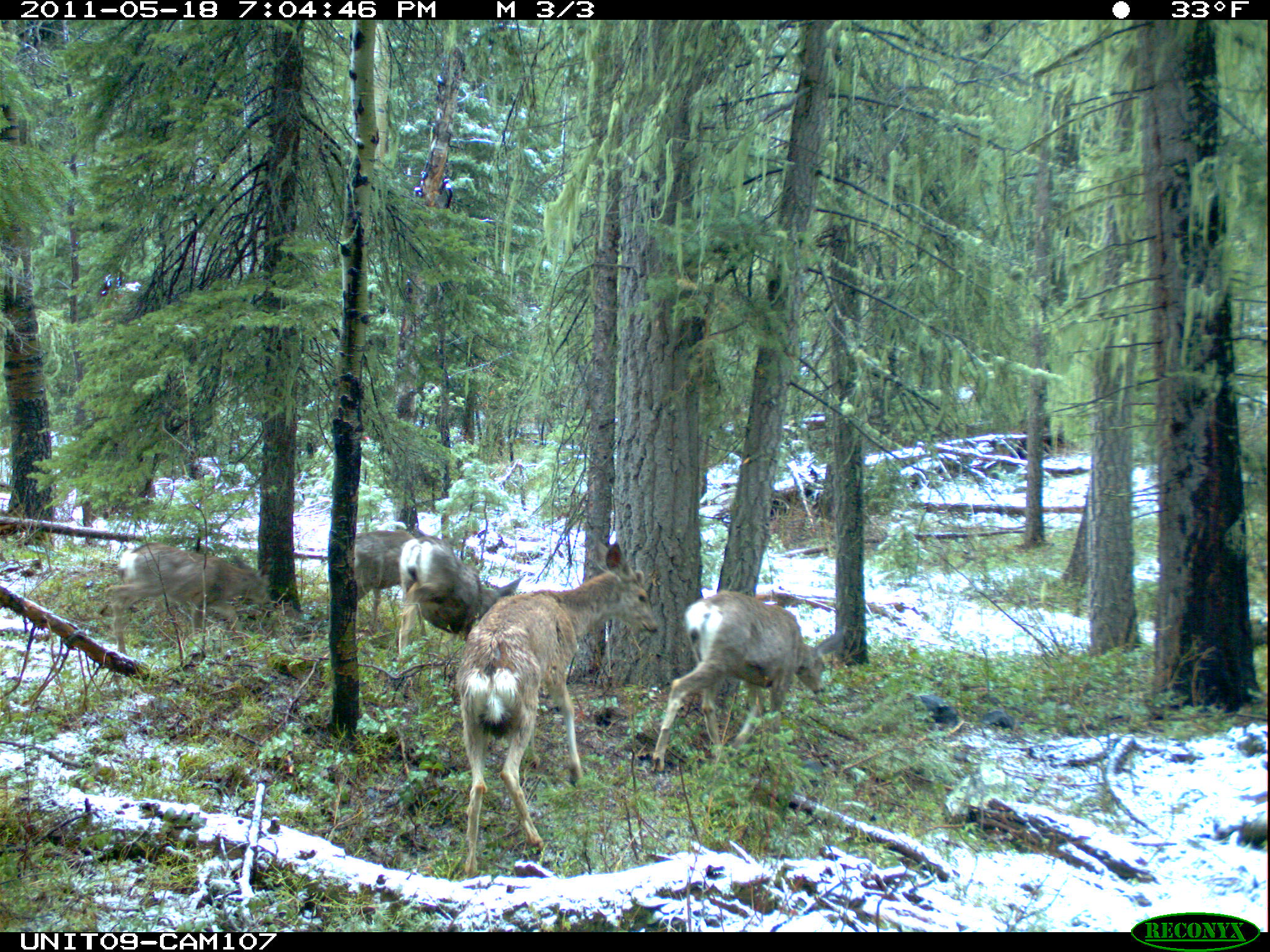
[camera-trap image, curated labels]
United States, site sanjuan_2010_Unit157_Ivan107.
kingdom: Animalia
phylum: Chordata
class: Mammalia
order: Artiodactyla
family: Cervidae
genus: Odocoileus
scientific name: Odocoileus hemionus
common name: mule deer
Odocoileus hemionus (mule deer).